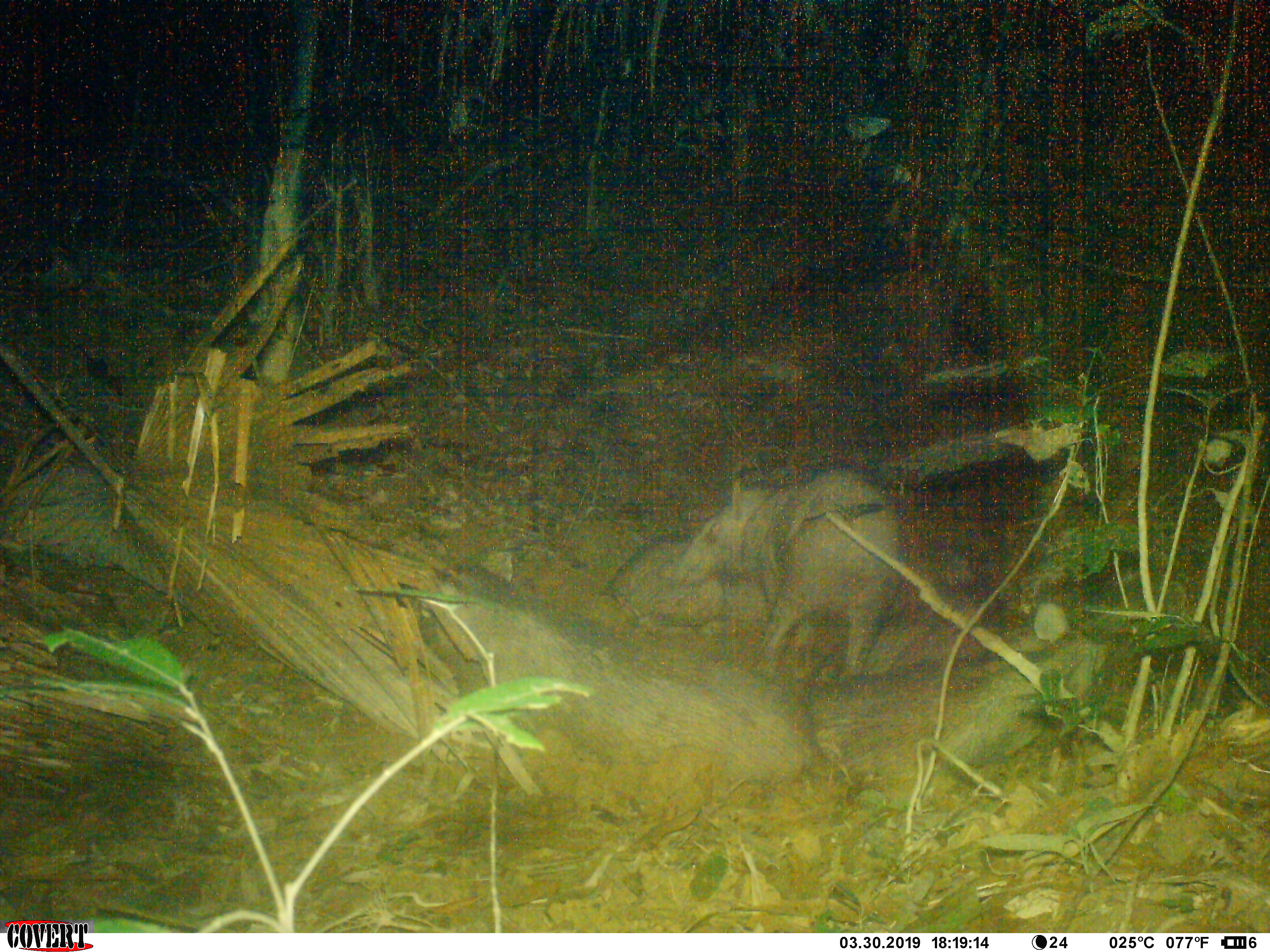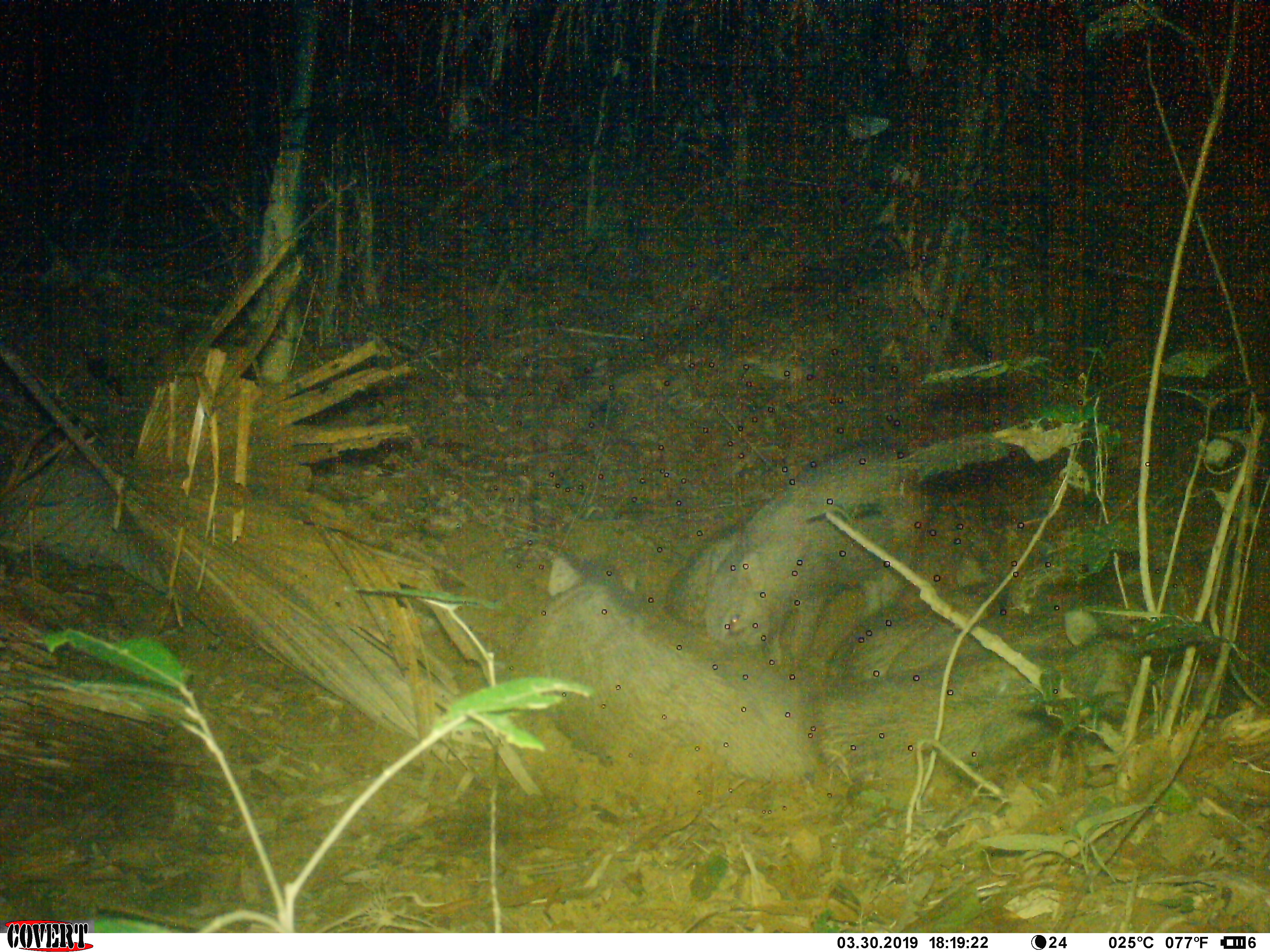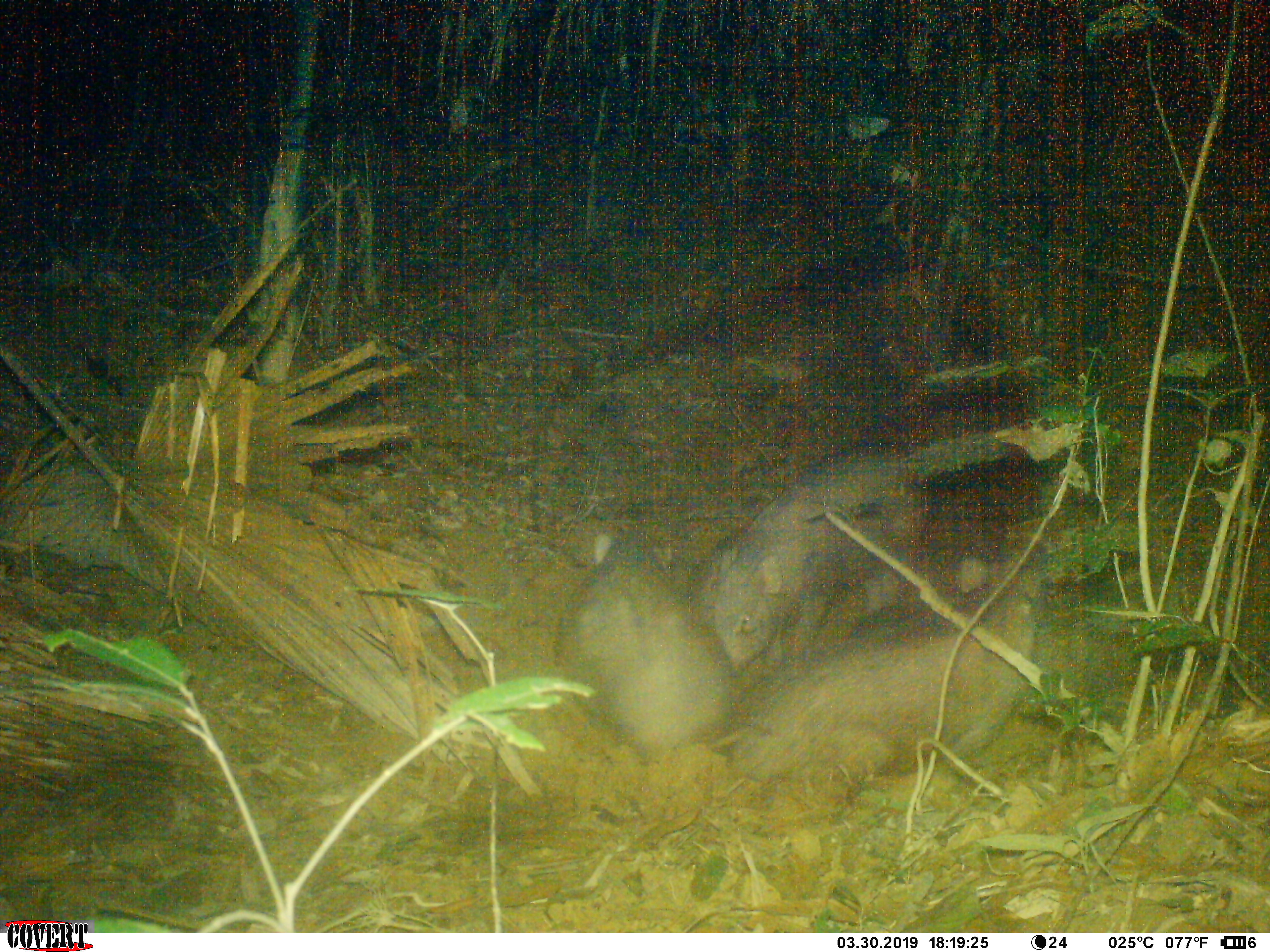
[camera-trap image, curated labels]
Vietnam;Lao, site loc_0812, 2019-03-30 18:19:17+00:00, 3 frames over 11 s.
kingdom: Animalia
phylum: Chordata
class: Mammalia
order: Artiodactyla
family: Suidae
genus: Sus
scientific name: Sus scrofa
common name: eurasian wild pig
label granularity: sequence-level